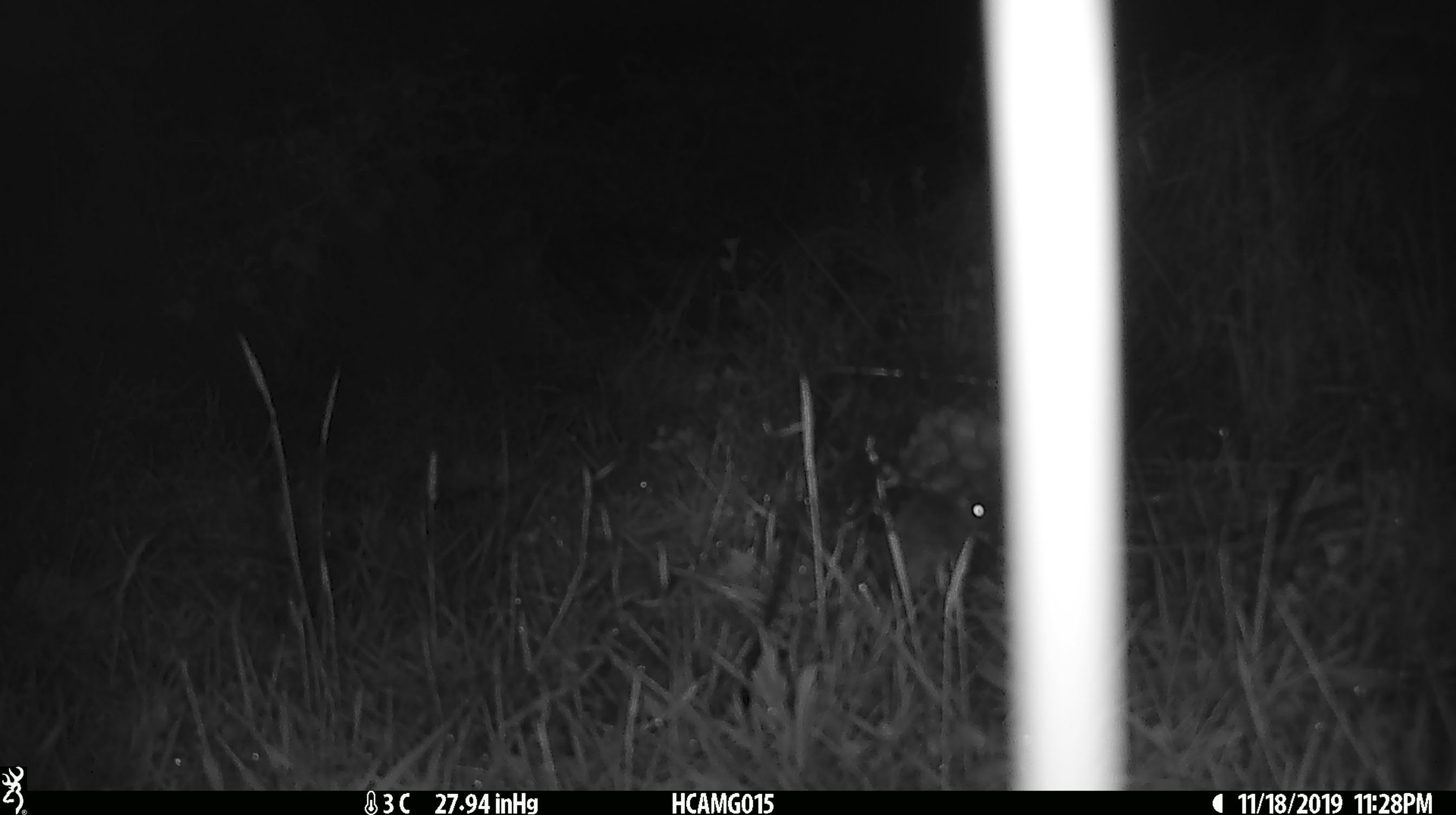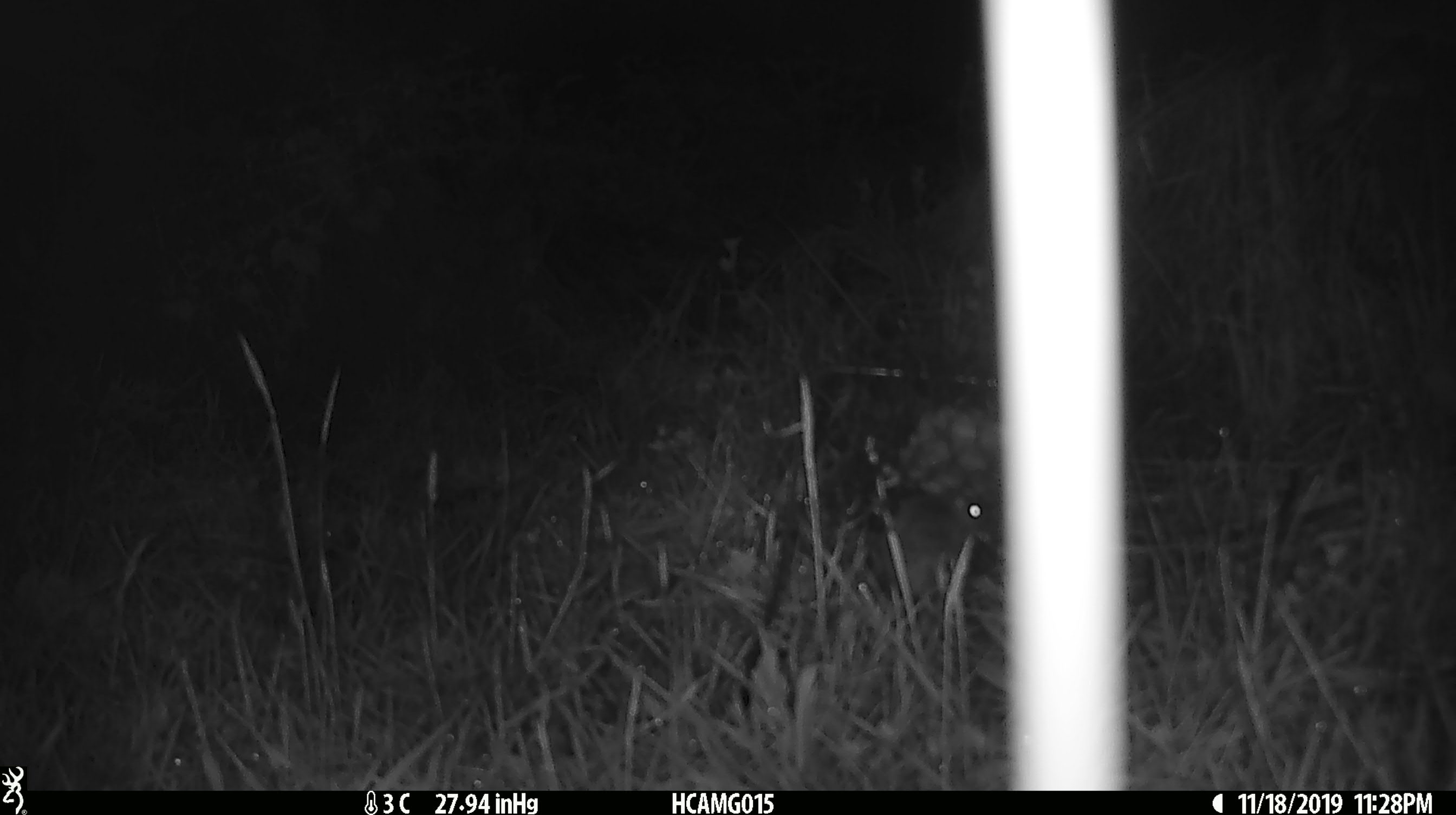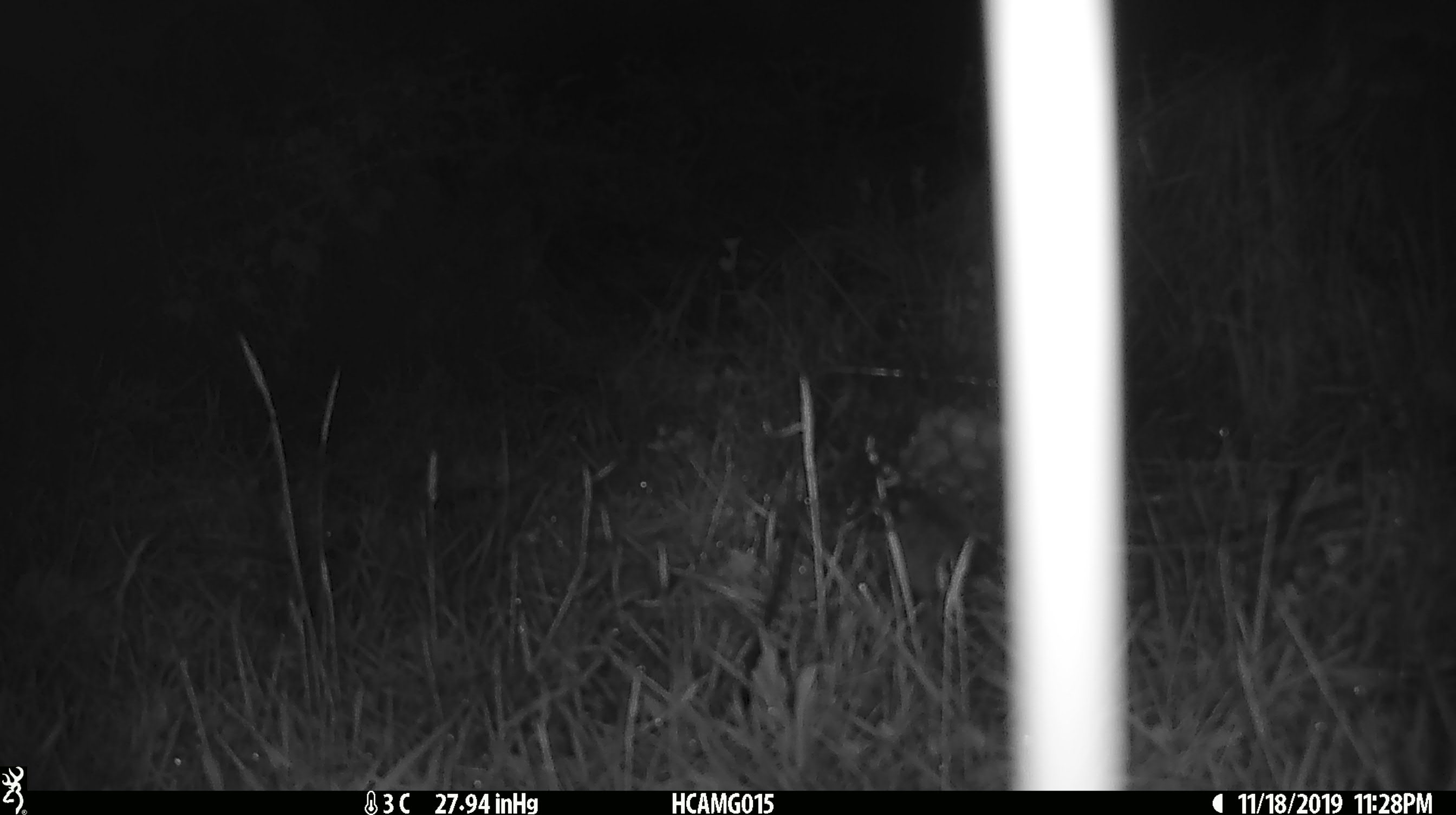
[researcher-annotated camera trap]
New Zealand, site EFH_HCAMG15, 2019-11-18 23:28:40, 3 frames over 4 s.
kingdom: Animalia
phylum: Chordata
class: Mammalia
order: Rodentia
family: Muridae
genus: Mus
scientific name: Mus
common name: mouse